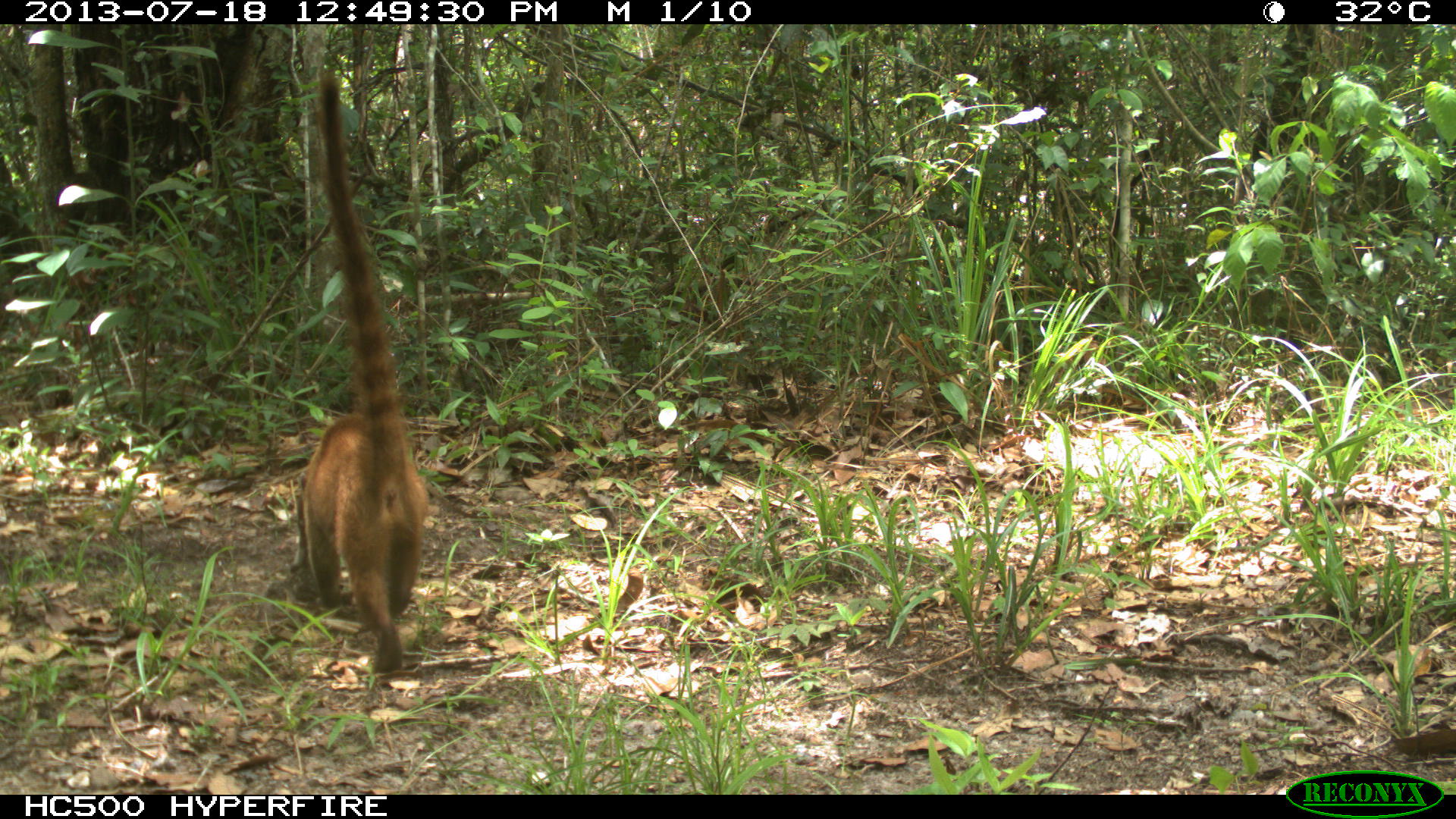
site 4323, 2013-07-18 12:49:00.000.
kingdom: Animalia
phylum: Chordata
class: Mammalia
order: Carnivora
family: Procyonidae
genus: Nasua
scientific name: Nasua narica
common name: white-nosed coati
Nasua narica (white-nosed coati), count 2.